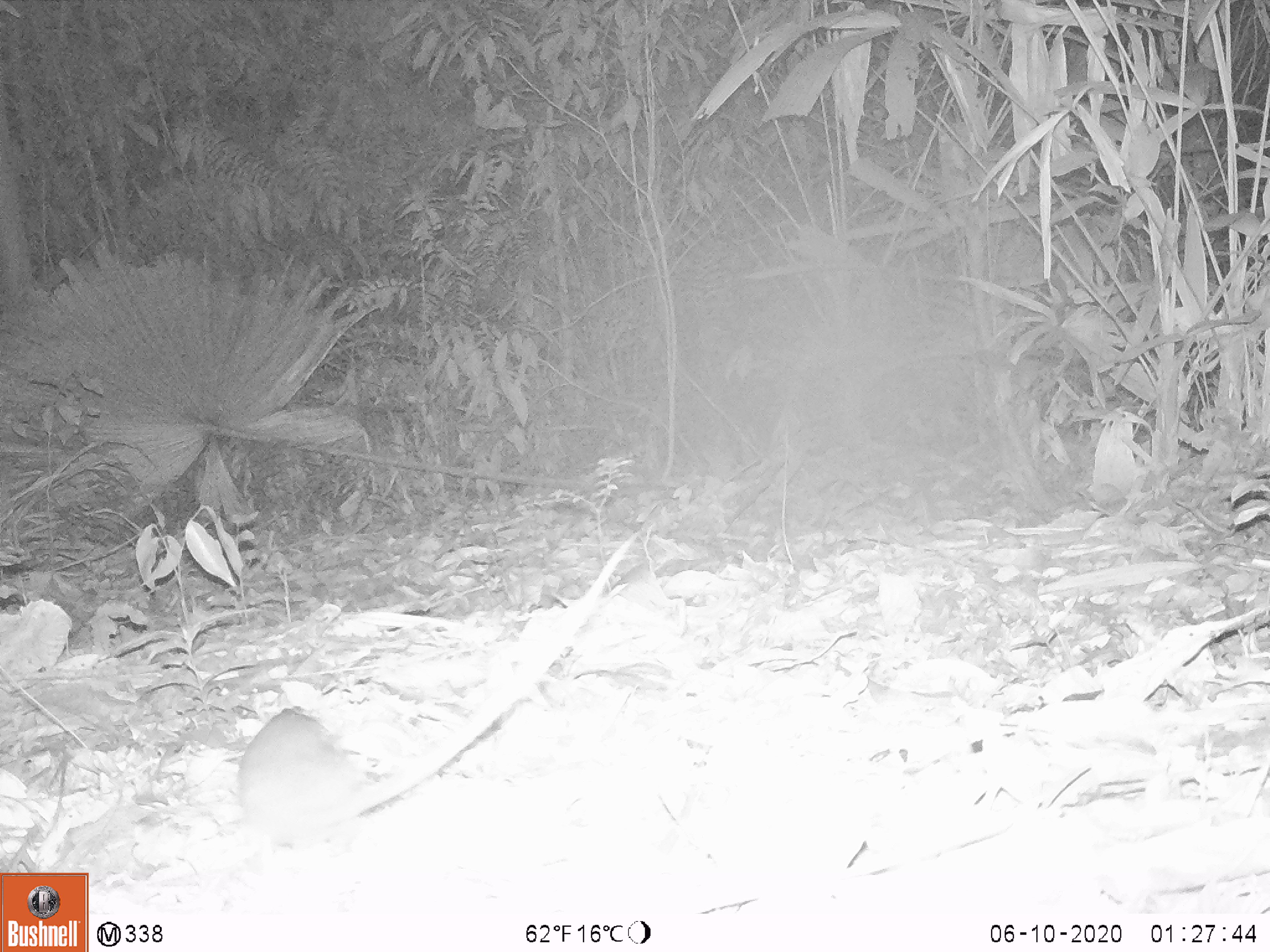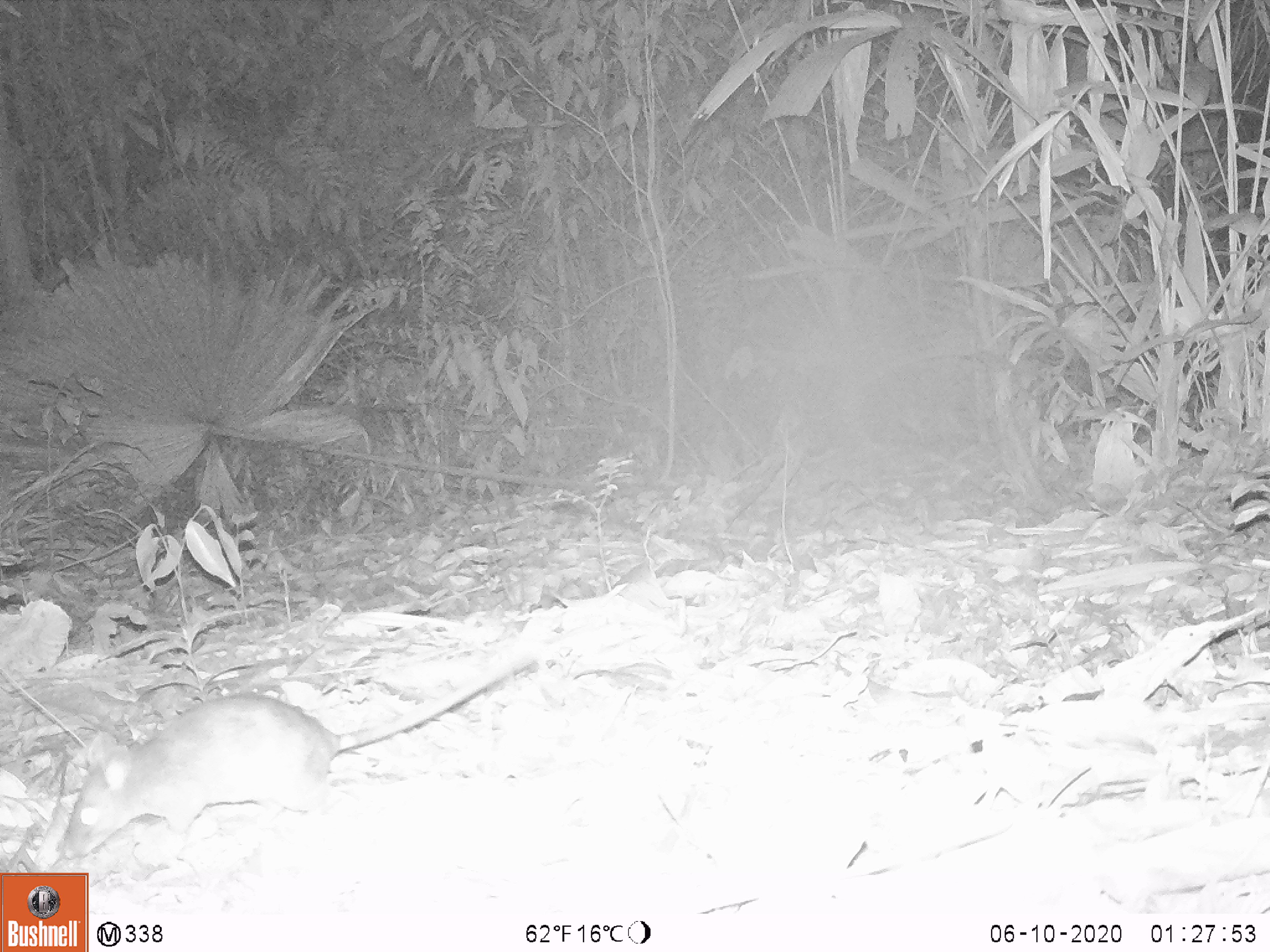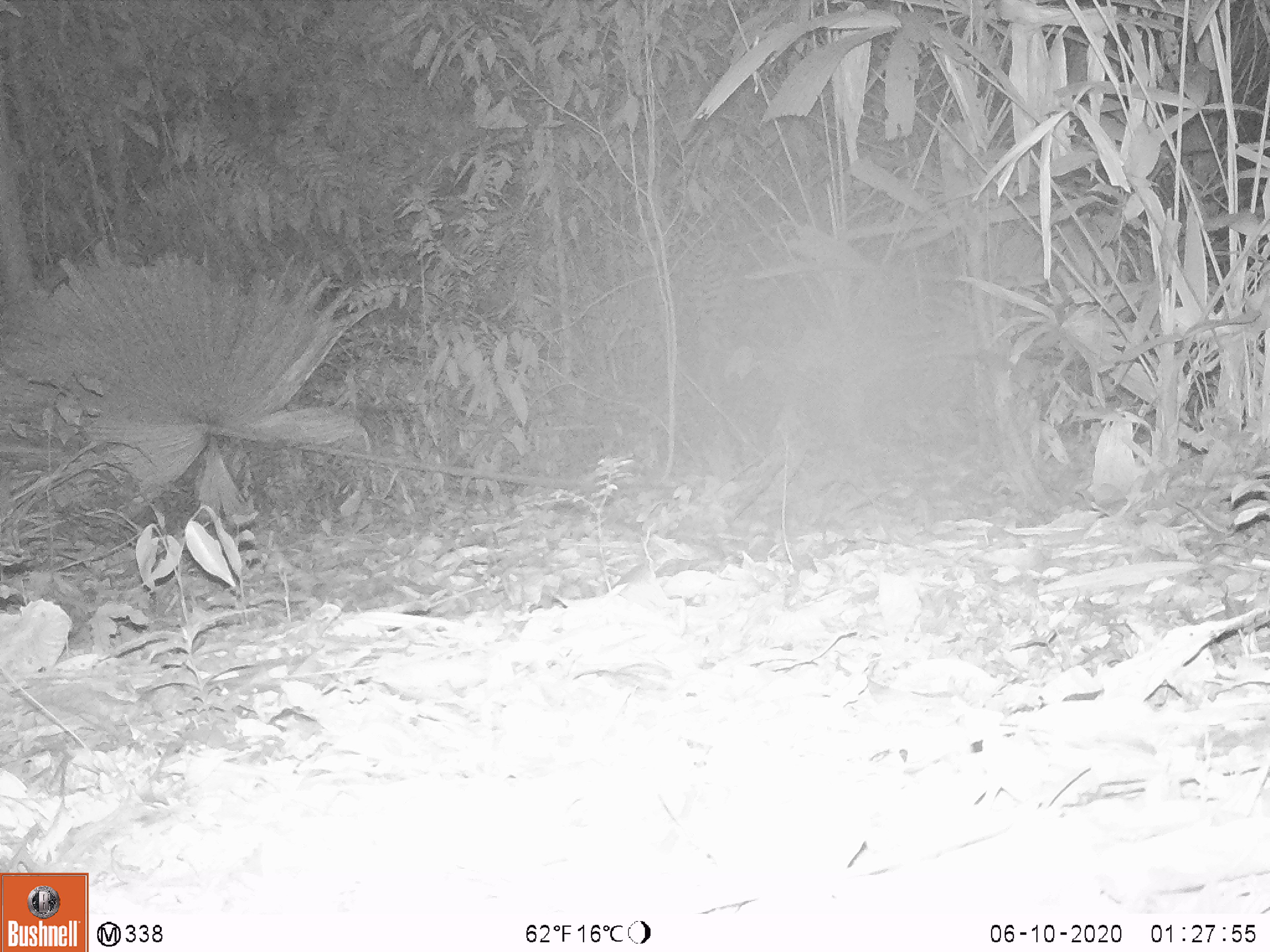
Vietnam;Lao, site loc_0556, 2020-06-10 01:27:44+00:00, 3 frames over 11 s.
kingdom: Animalia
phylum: Chordata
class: Mammalia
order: Rodentia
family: Muridae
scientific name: Muridae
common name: old-world mice and rats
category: unidentified murid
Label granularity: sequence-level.